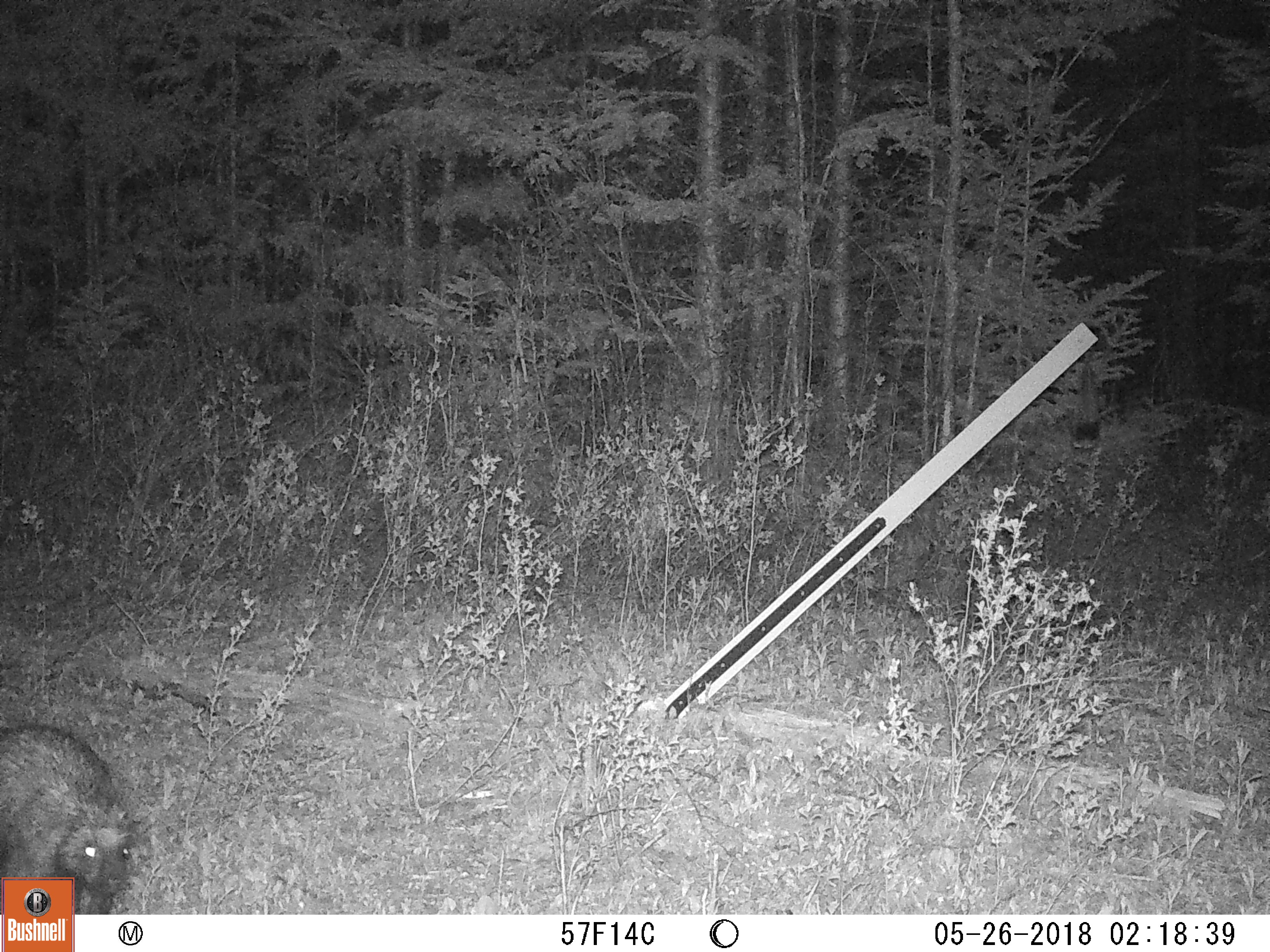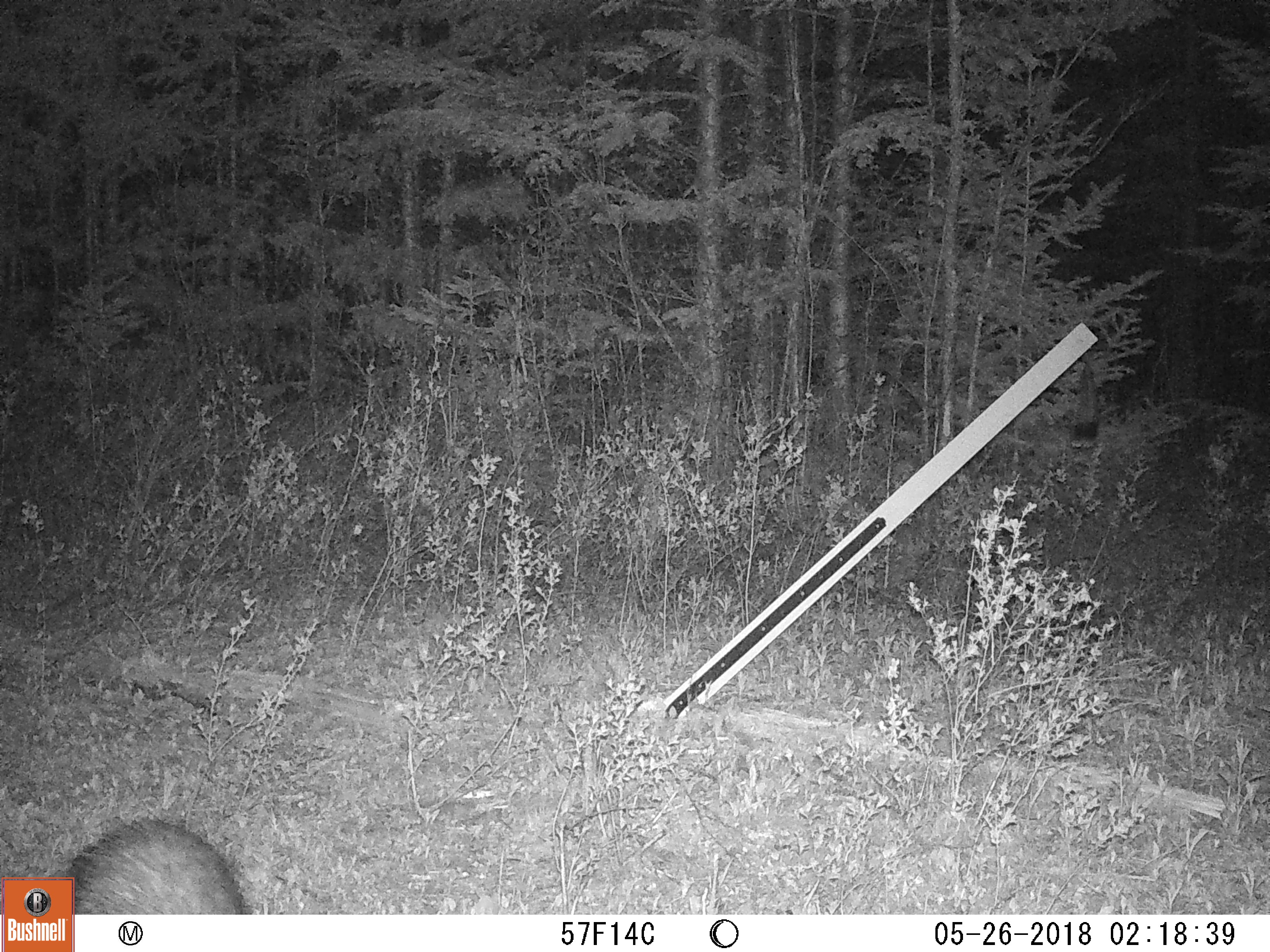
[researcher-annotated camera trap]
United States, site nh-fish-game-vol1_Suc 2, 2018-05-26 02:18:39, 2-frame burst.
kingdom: Animalia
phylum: Chordata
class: Mammalia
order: Rodentia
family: Erethizontidae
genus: Erethizon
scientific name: Erethizon dorsatum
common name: porcupine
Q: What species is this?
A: Porcupine (Erethizon dorsatum).